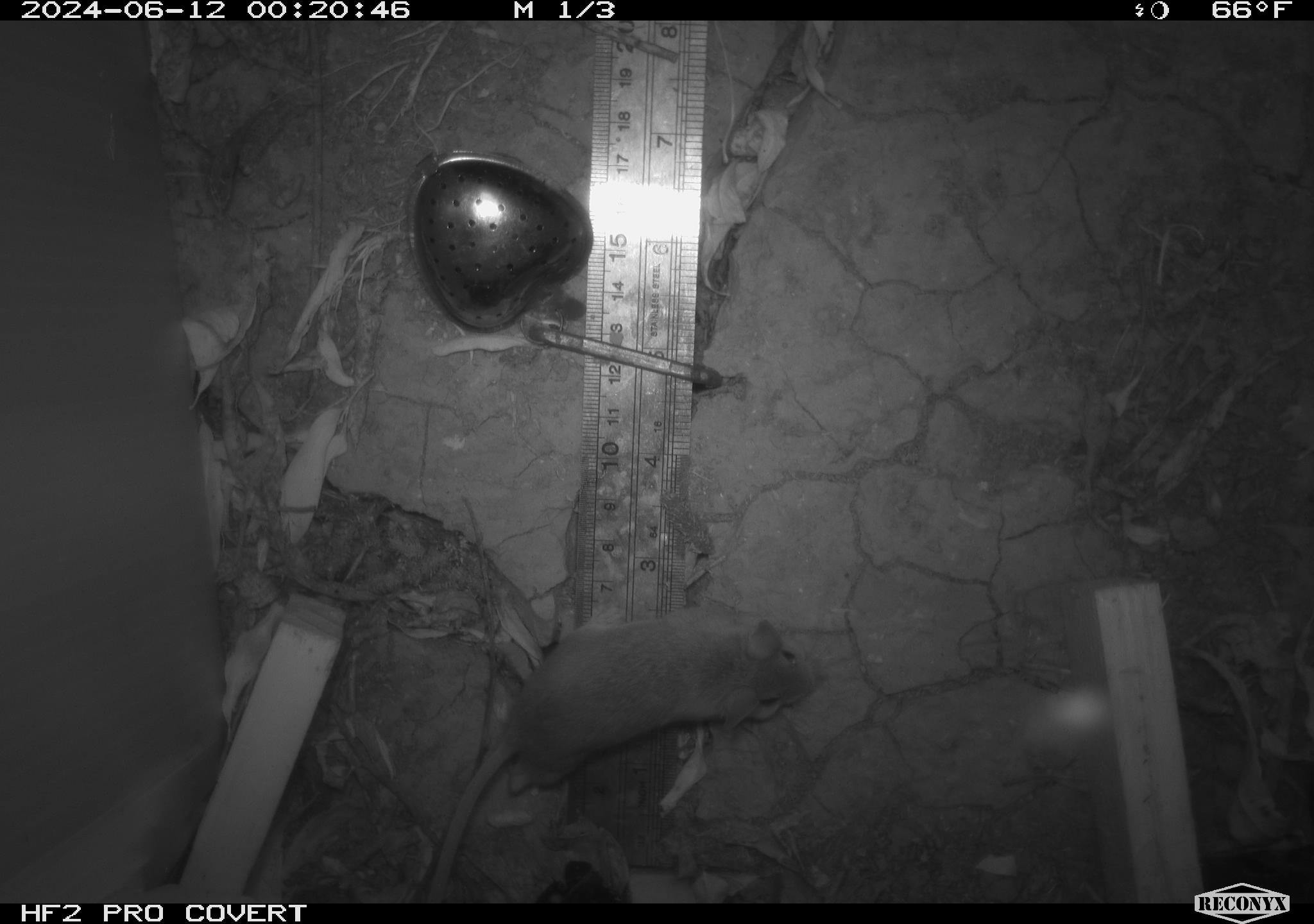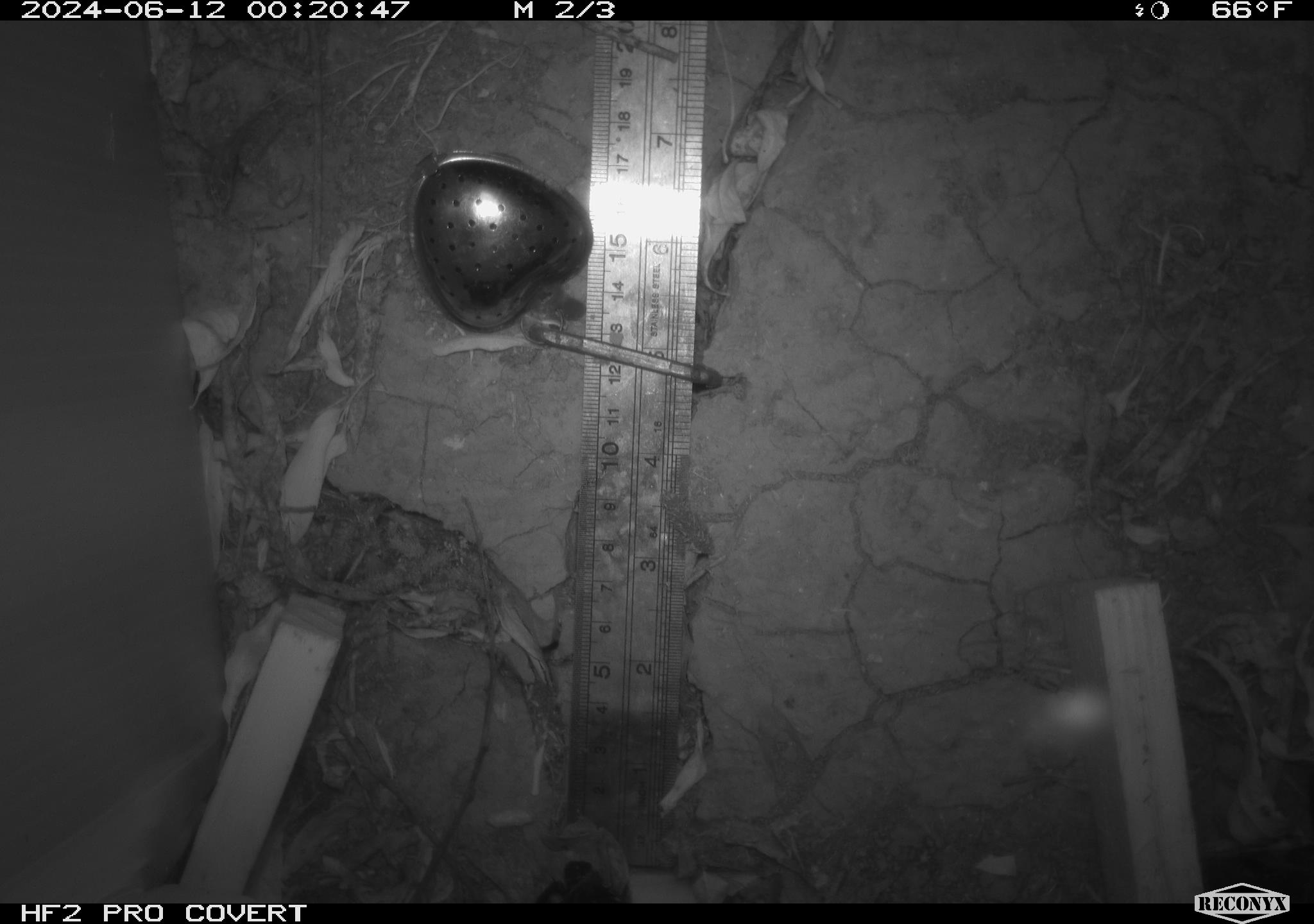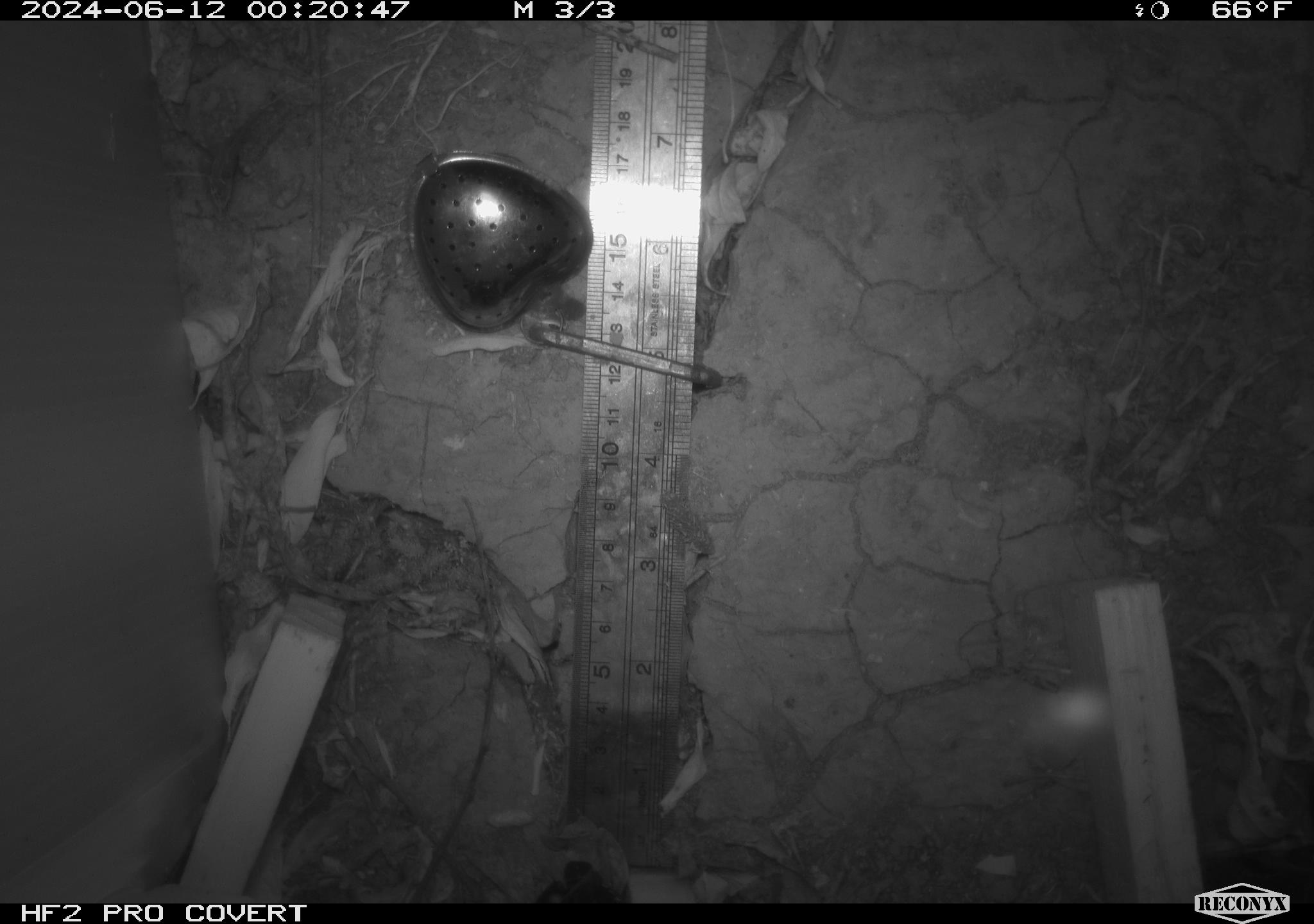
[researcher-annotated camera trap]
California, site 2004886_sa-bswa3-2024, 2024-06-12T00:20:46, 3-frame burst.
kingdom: Animalia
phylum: Chordata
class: Mammalia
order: Rodentia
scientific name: Rodentia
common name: mouse species